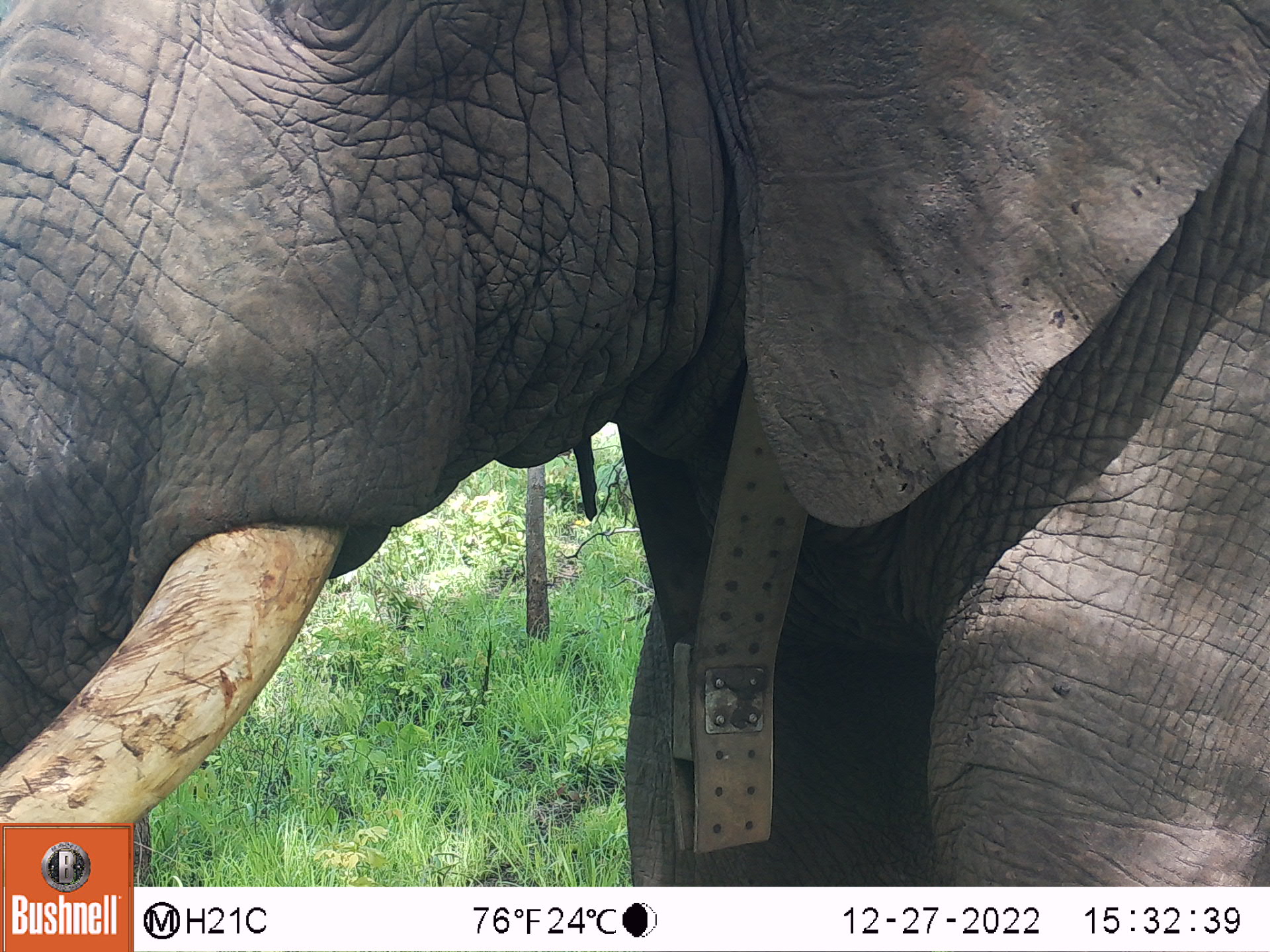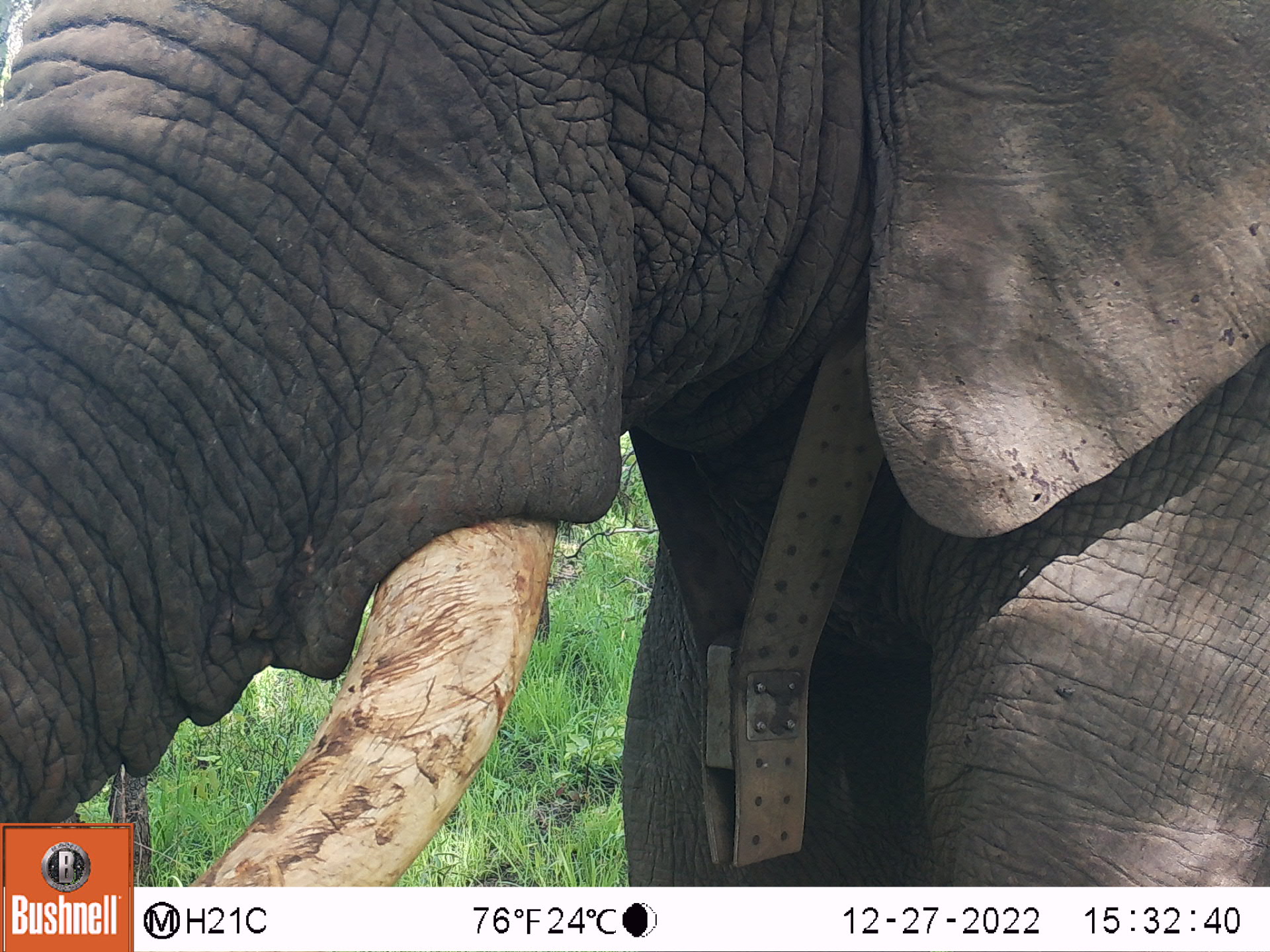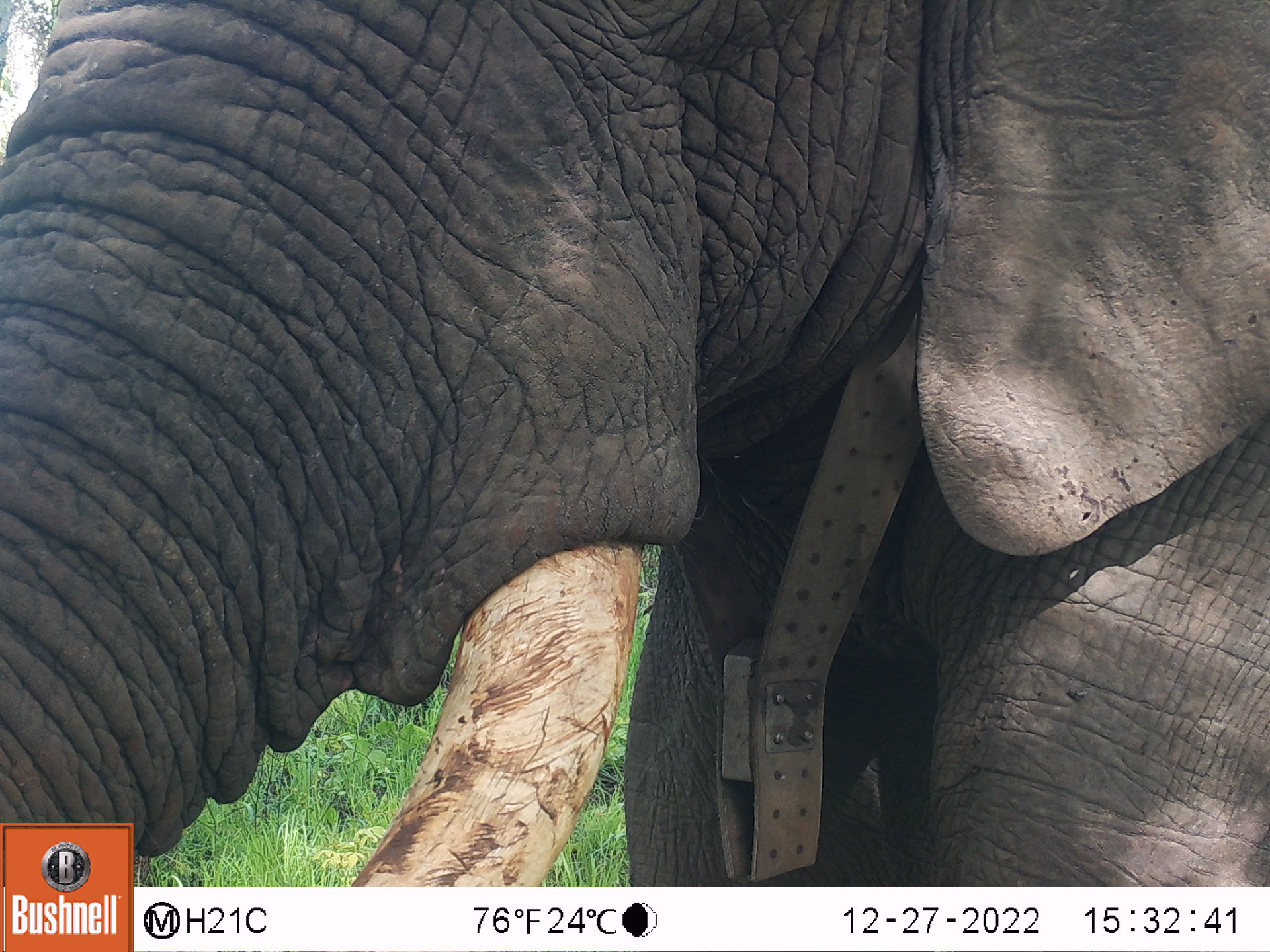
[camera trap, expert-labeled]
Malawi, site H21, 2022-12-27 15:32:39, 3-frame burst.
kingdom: Animalia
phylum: Chordata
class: Mammalia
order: Proboscidea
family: Elephantidae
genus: Loxodonta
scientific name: Loxodonta africana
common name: african savanna elephant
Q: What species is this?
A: African savanna elephant (Loxodonta africana).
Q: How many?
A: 1.